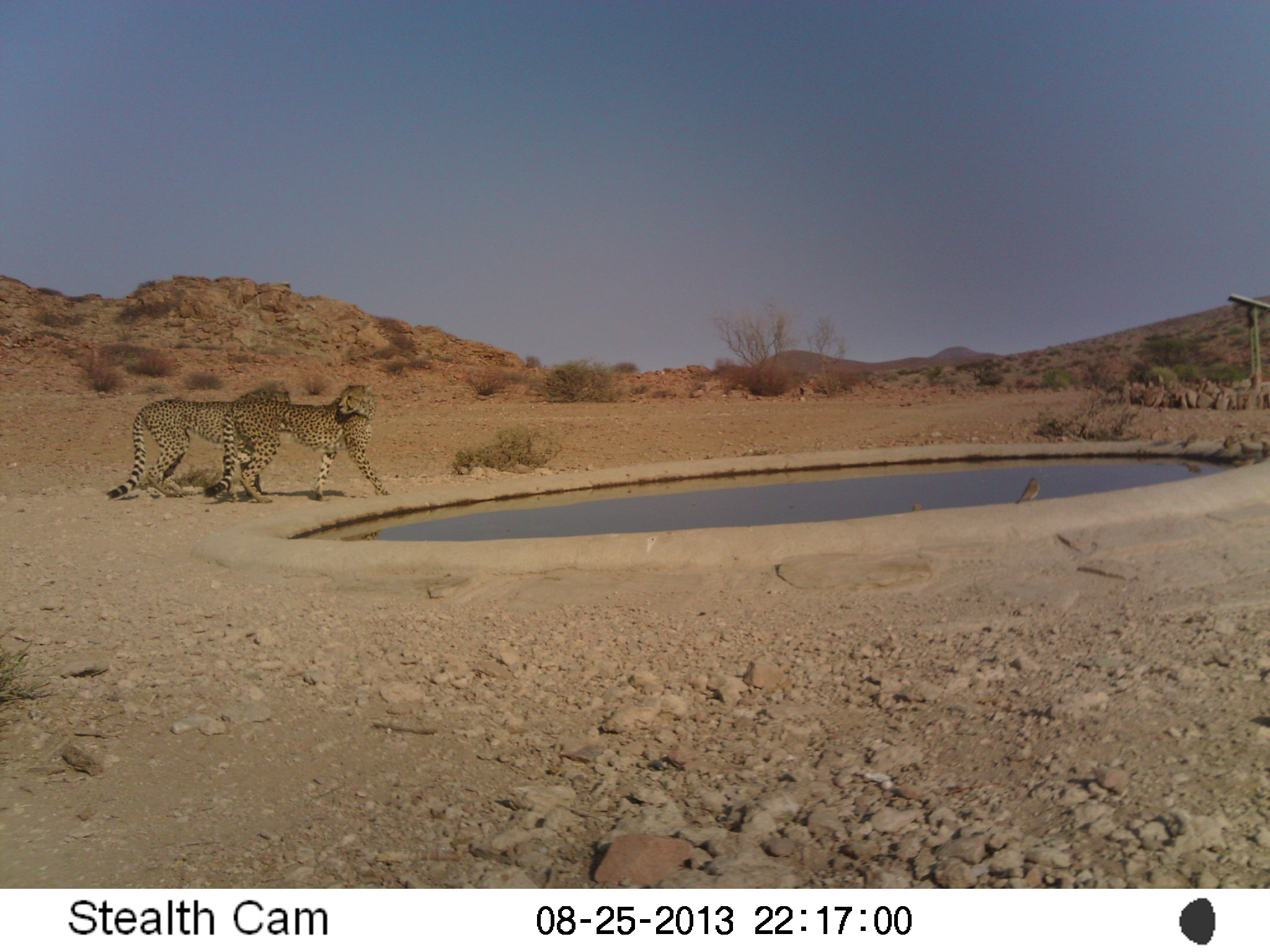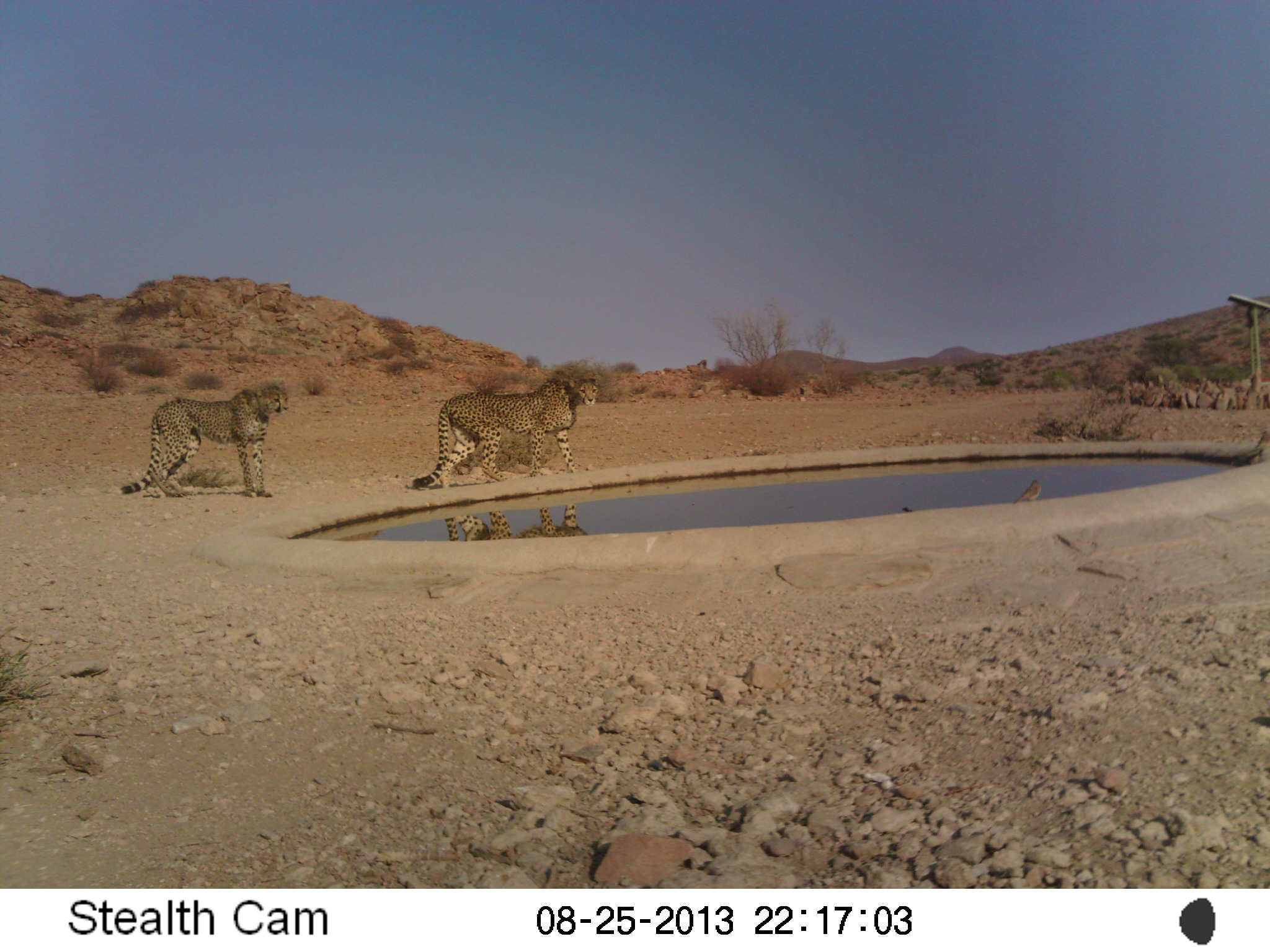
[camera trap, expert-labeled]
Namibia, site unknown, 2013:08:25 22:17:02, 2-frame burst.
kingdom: Animalia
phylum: Chordata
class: Mammalia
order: Carnivora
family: Felidae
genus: Acinonyx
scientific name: Acinonyx jubatus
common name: cheetah